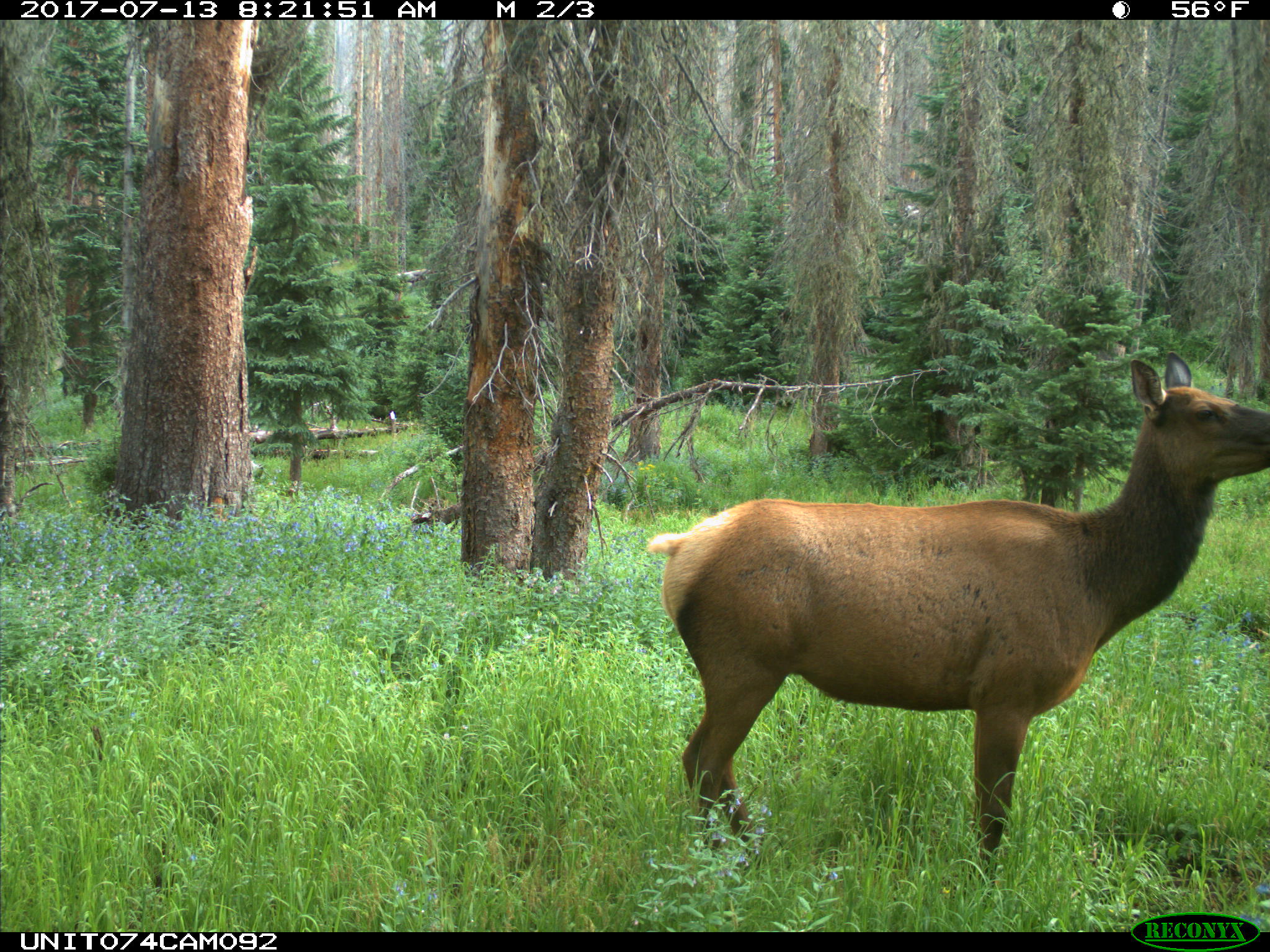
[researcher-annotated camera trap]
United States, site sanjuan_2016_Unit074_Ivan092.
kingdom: Animalia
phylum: Chordata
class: Mammalia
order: Artiodactyla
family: Cervidae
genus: Cervus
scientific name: Cervus elaphus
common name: red deer